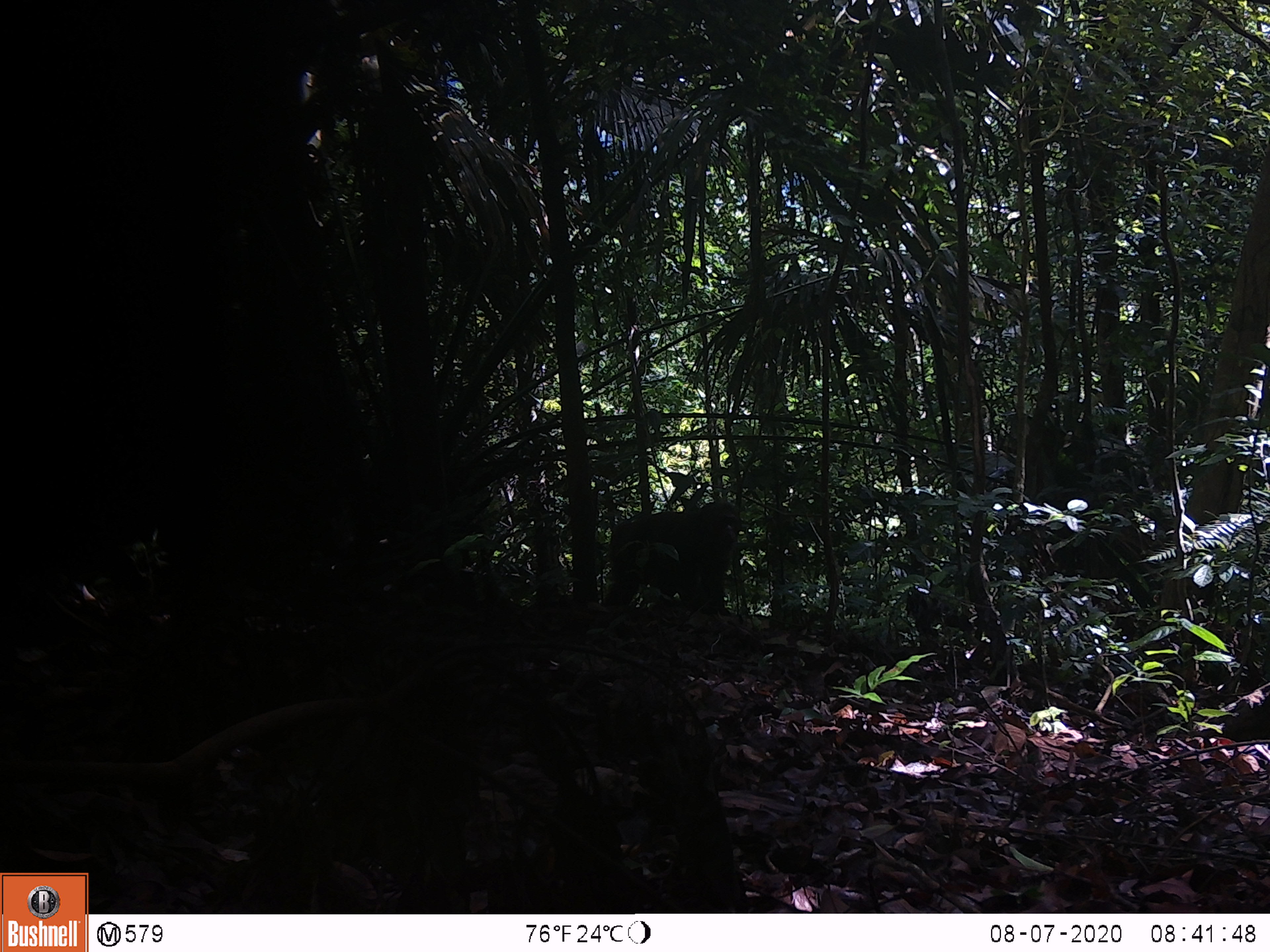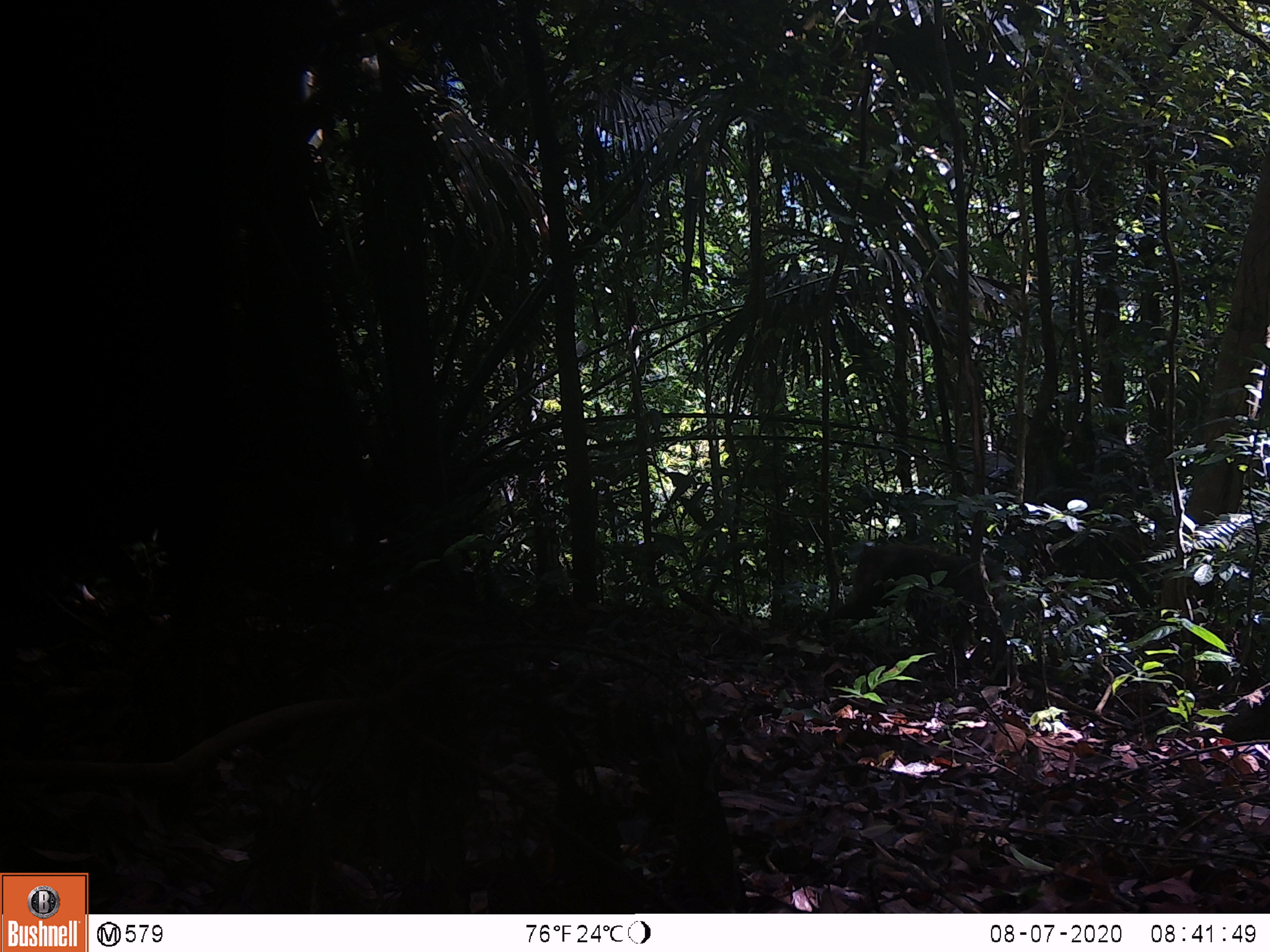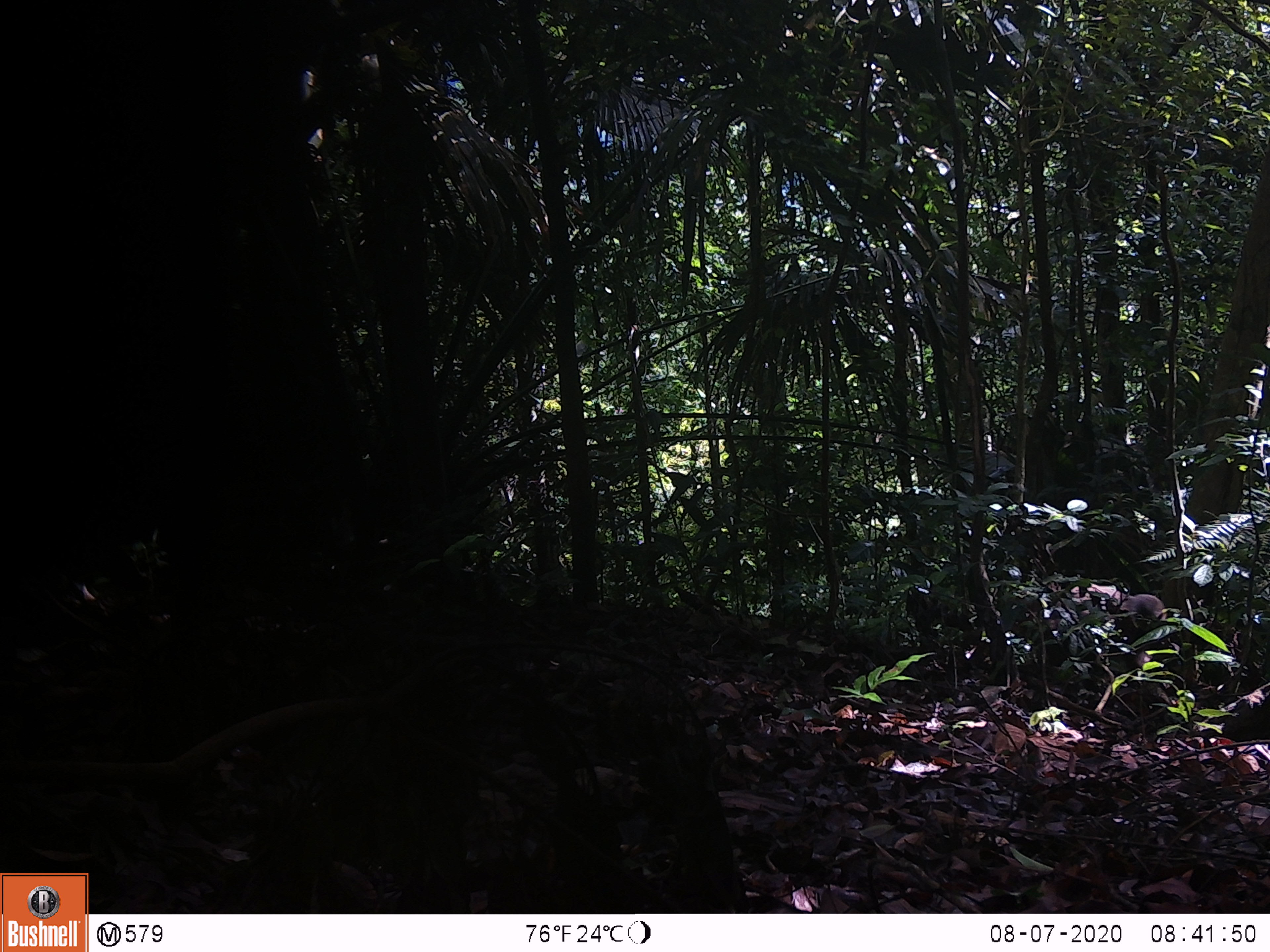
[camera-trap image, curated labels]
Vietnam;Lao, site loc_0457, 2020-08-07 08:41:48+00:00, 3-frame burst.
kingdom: Animalia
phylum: Chordata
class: Mammalia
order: Primates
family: Cercopithecidae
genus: Macaca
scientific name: Macaca arctoides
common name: stump-tailed macaque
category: stump tailed macaque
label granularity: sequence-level